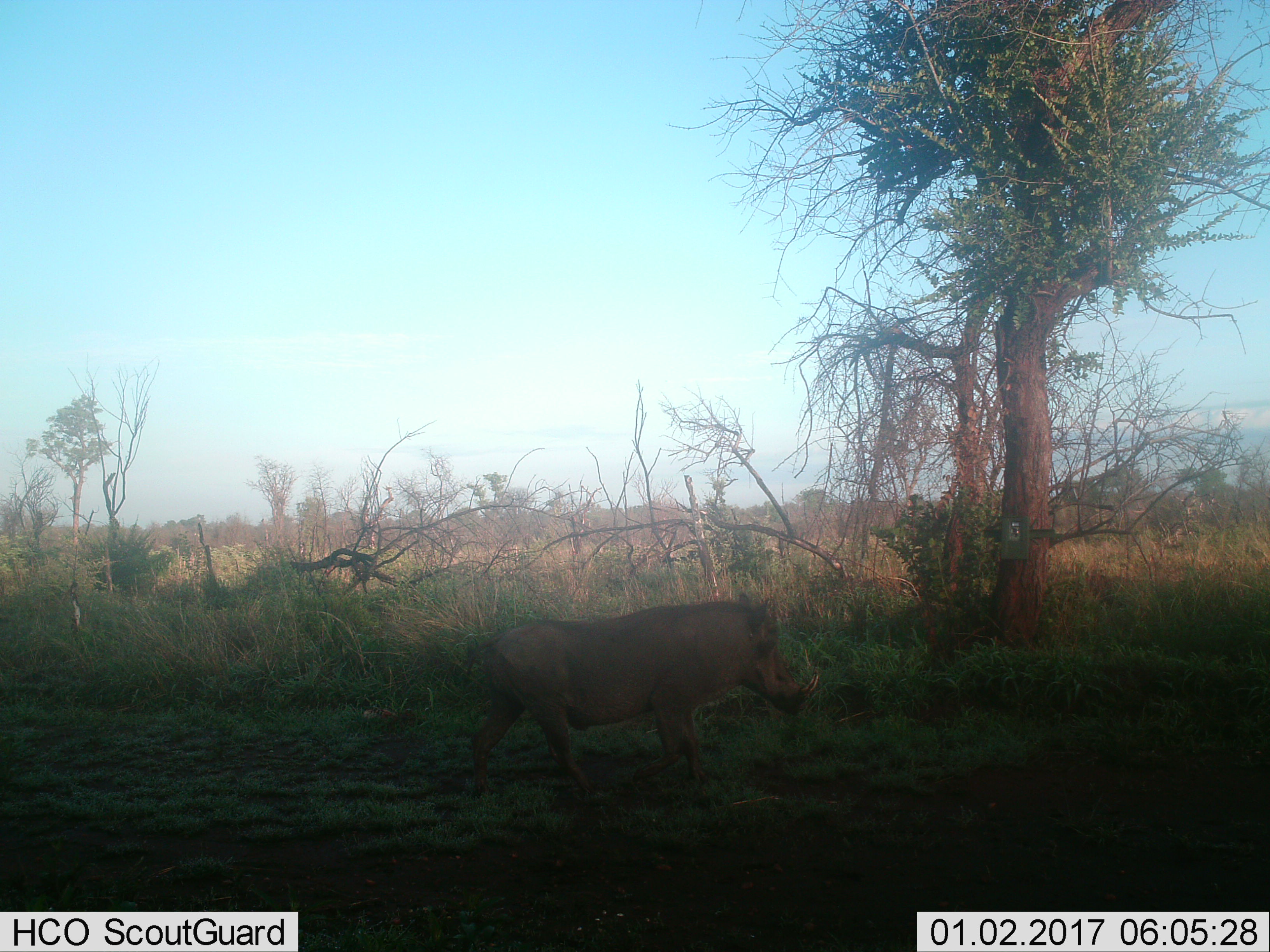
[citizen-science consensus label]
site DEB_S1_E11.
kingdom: Animalia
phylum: Chordata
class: Mammalia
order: Artiodactyla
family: Suidae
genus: Phacochoerus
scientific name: Phacochoerus africanus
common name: warthog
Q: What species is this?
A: Warthog (Phacochoerus africanus).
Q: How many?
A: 1.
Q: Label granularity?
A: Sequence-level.